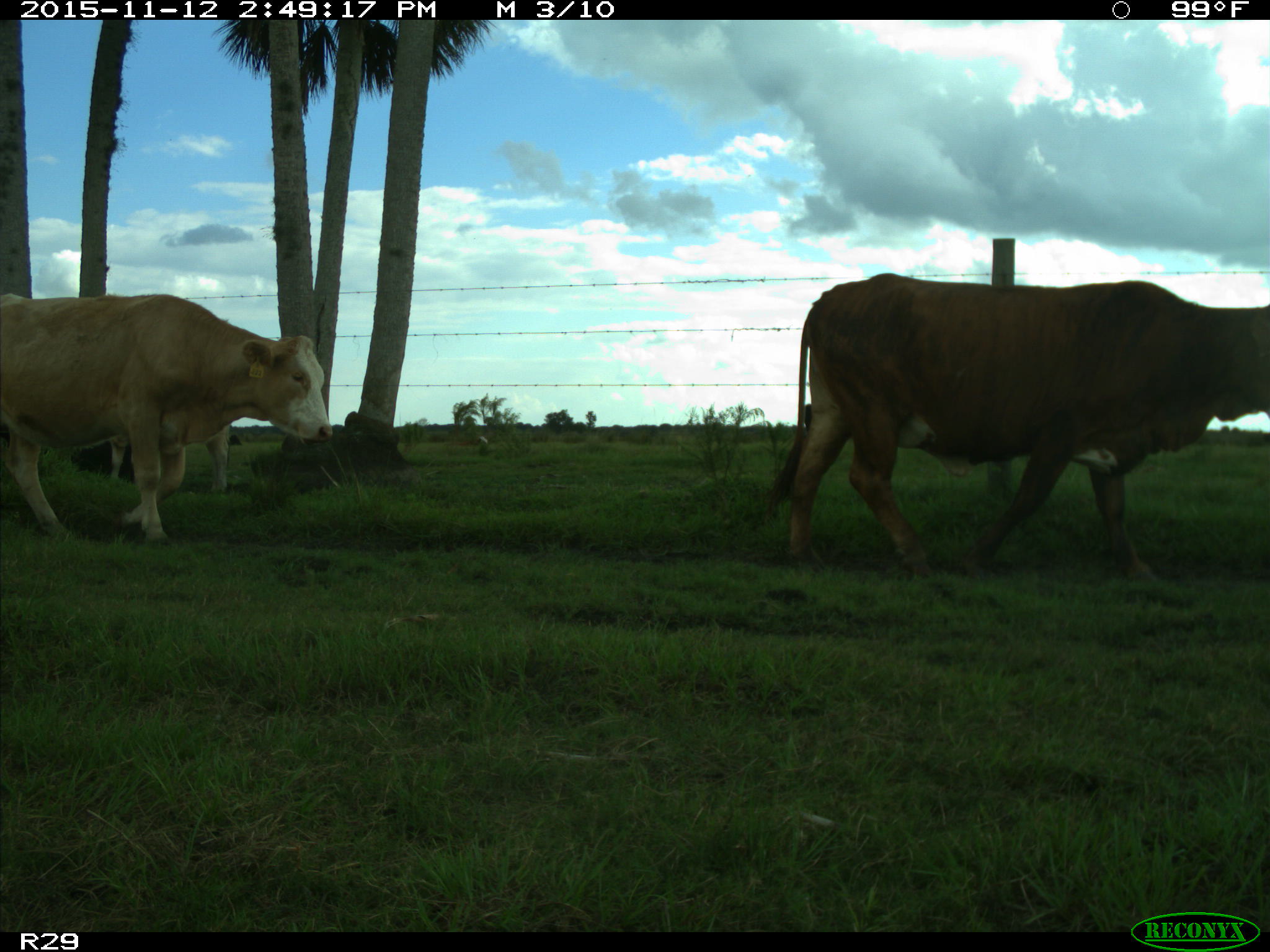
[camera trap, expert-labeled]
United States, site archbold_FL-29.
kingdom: Animalia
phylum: Chordata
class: Mammalia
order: Artiodactyla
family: Bovidae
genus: Bos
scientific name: Bos taurus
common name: domestic cow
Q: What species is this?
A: Bos taurus (domestic cow).